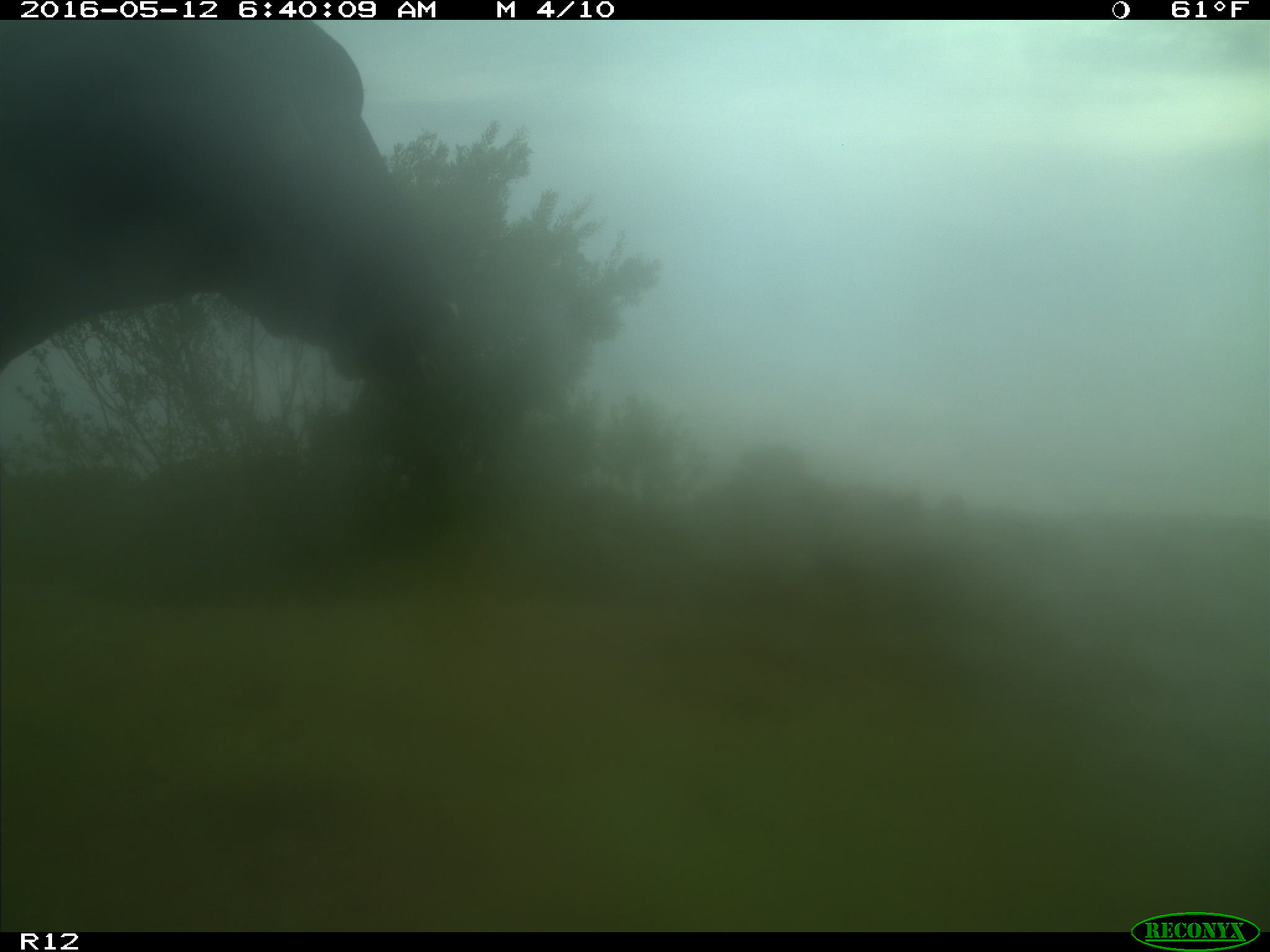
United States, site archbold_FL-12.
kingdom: Animalia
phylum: Chordata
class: Mammalia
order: Artiodactyla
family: Bovidae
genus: Bos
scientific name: Bos taurus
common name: domestic cow